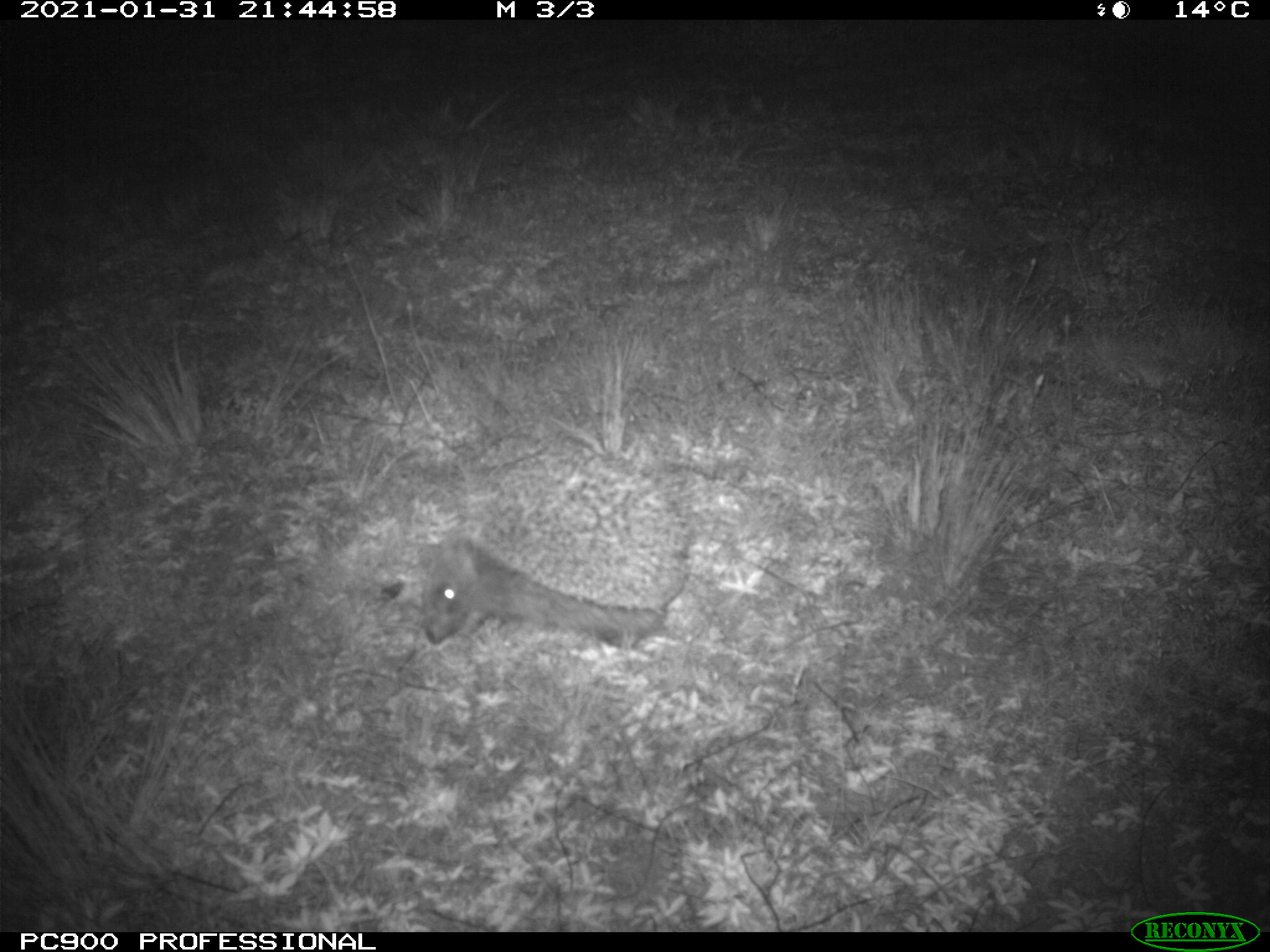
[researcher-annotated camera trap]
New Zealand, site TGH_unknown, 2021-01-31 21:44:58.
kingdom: Animalia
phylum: Chordata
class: Mammalia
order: Eulipotyphla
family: Erinaceidae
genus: Erinaceus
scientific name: Erinaceus europaeus europaeus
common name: european hedgehog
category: hedgehog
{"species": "hedgehog (european hedgehog) (Erinaceus europaeus europaeus)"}